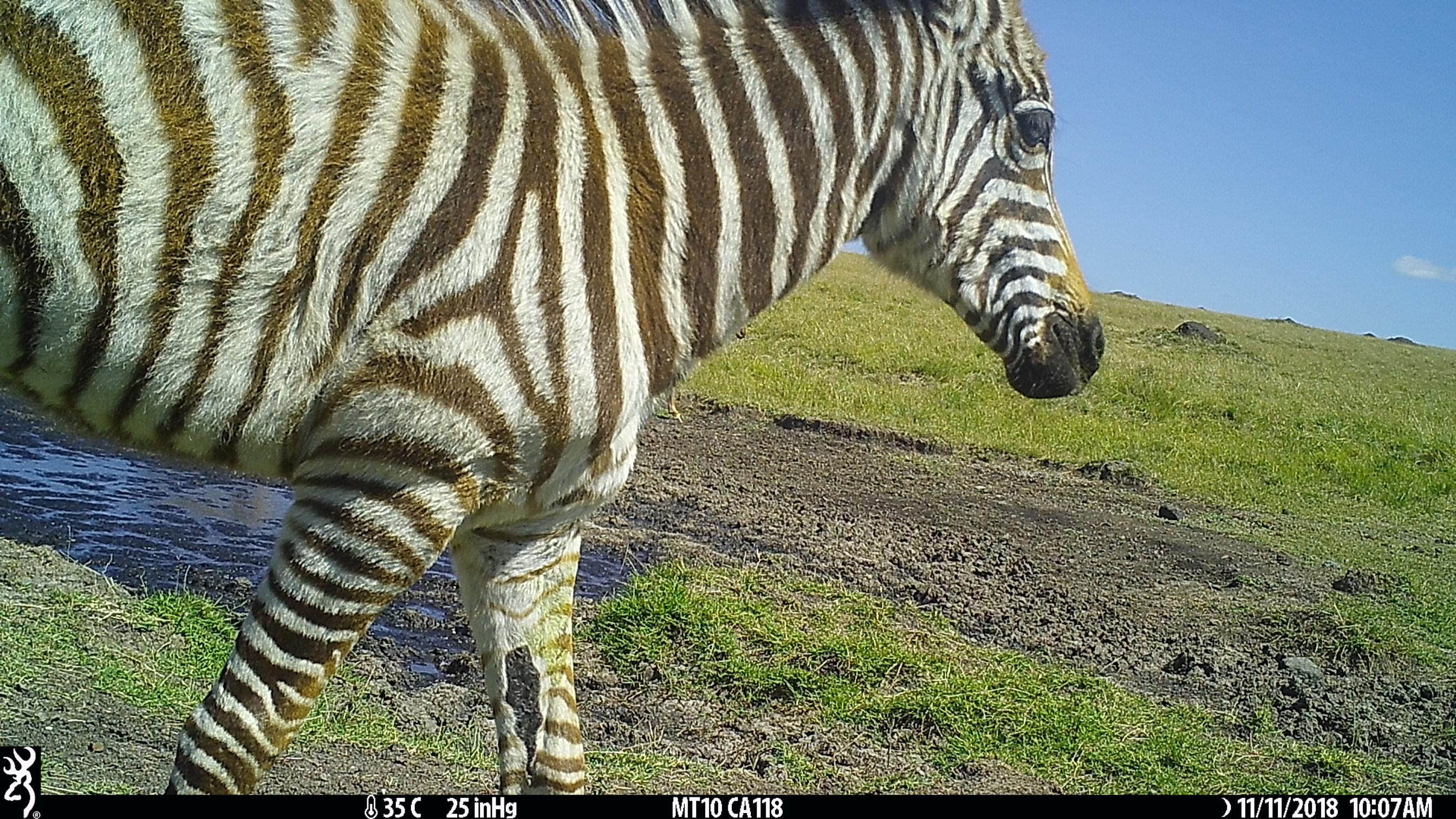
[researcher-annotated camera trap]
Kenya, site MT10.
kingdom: Animalia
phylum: Chordata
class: Mammalia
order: Perissodactyla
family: Equidae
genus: Equus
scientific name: Equus quagga burchellii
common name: burchell's zebra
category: zebra